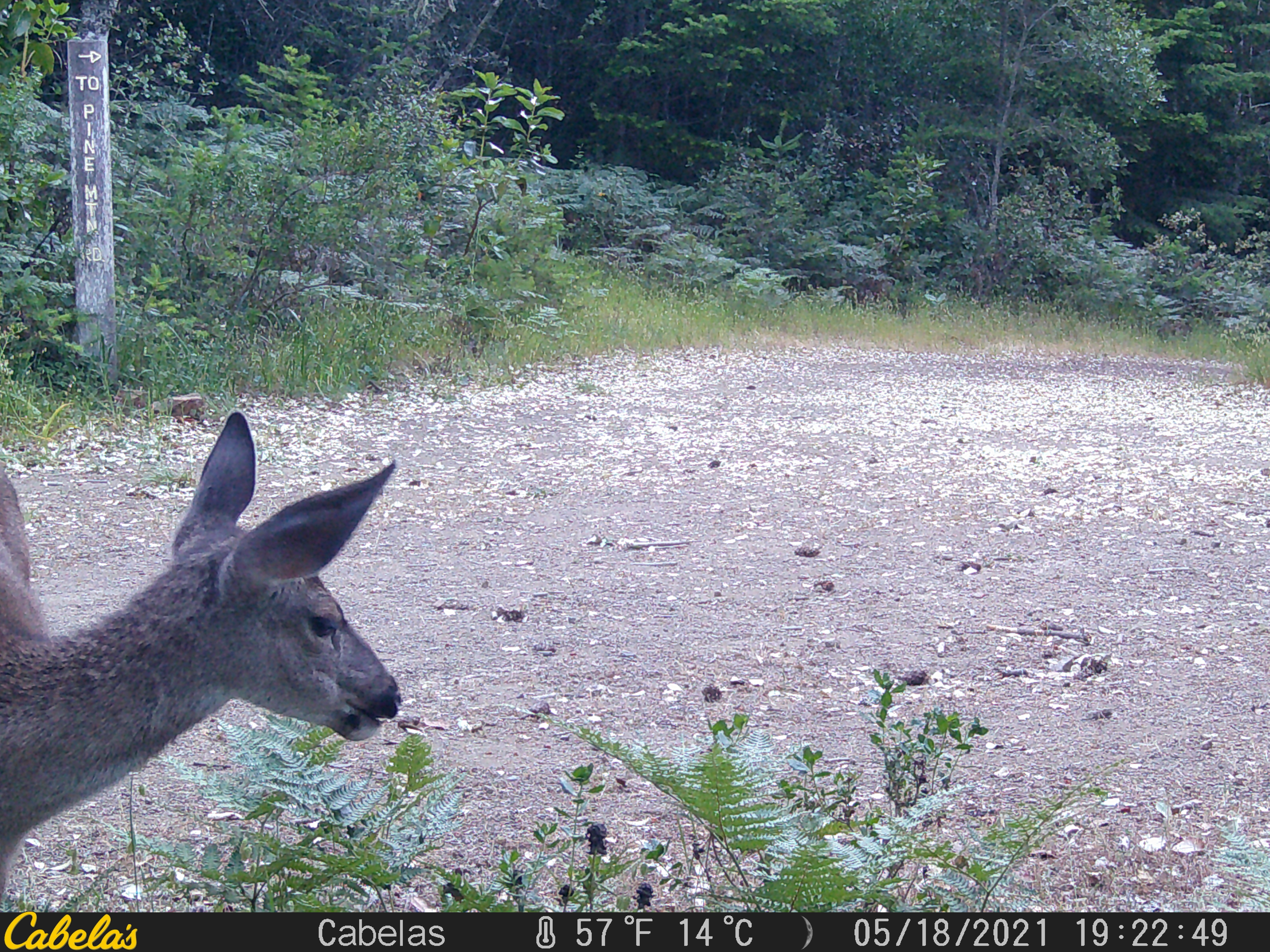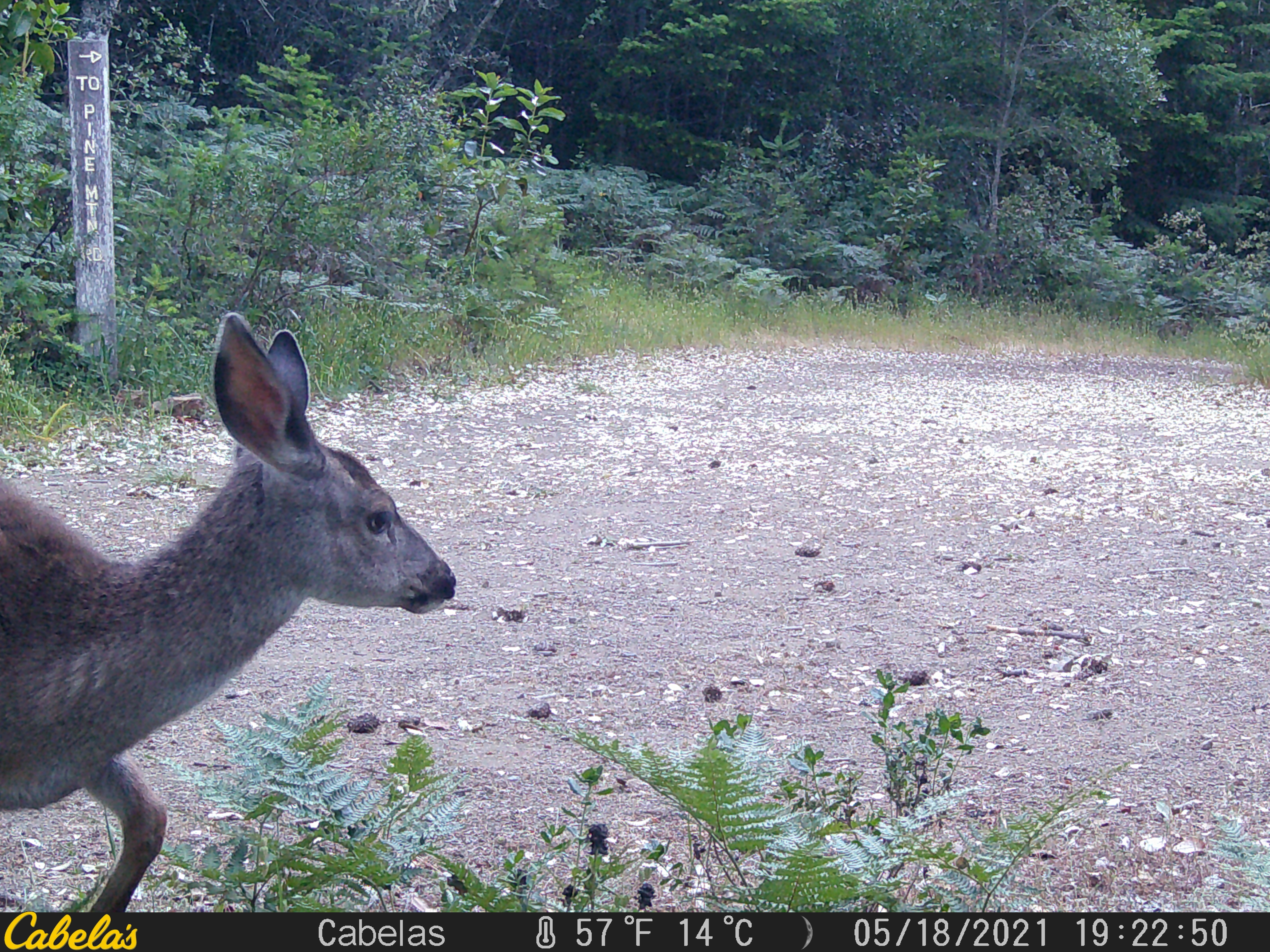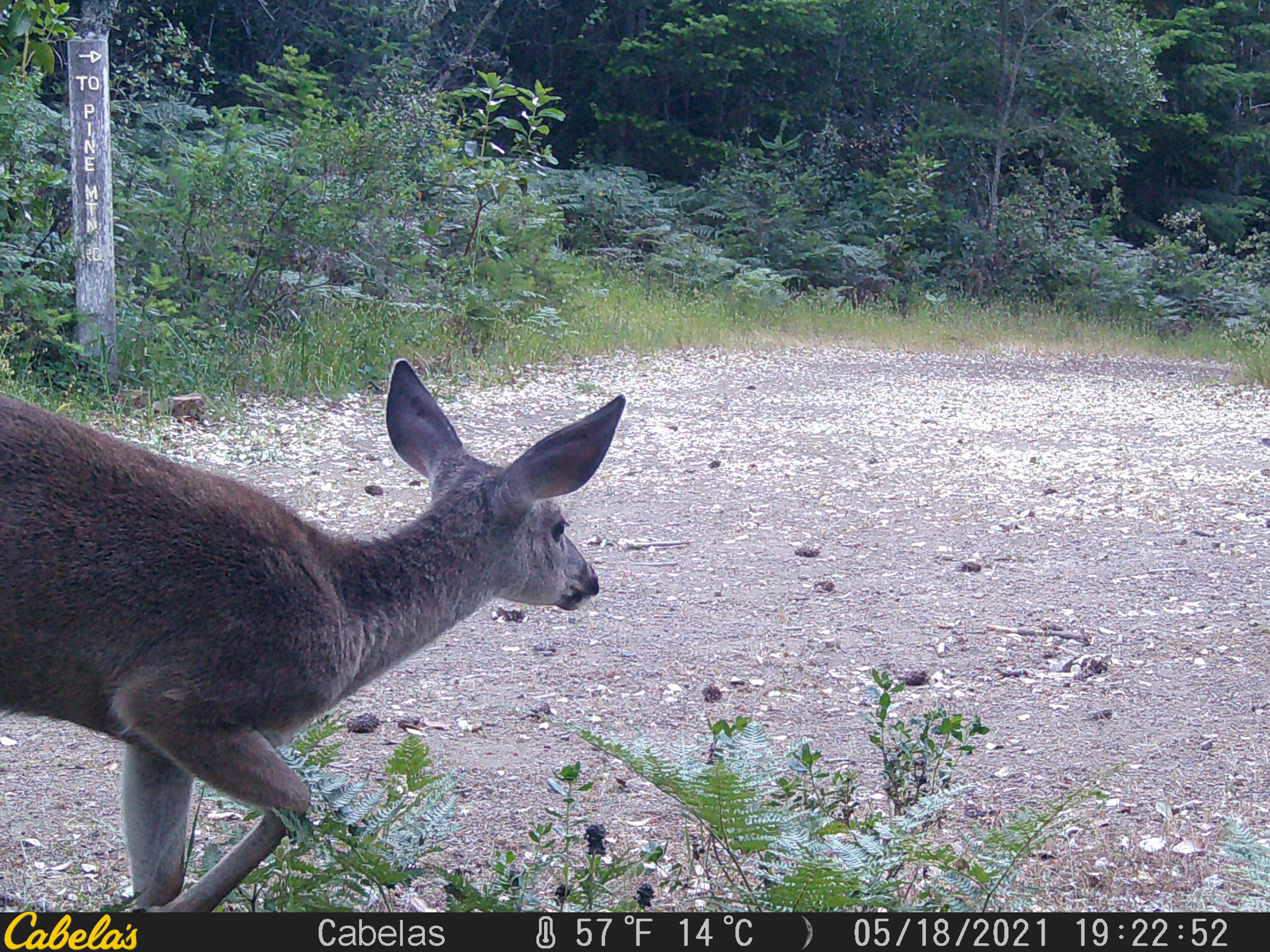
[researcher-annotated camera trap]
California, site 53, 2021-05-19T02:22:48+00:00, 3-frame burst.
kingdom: Animalia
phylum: Chordata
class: Mammalia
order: Artiodactyla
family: Cervidae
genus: Odocoileus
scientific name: Odocoileus hemionus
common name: mule deer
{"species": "mule deer (Odocoileus hemionus)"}